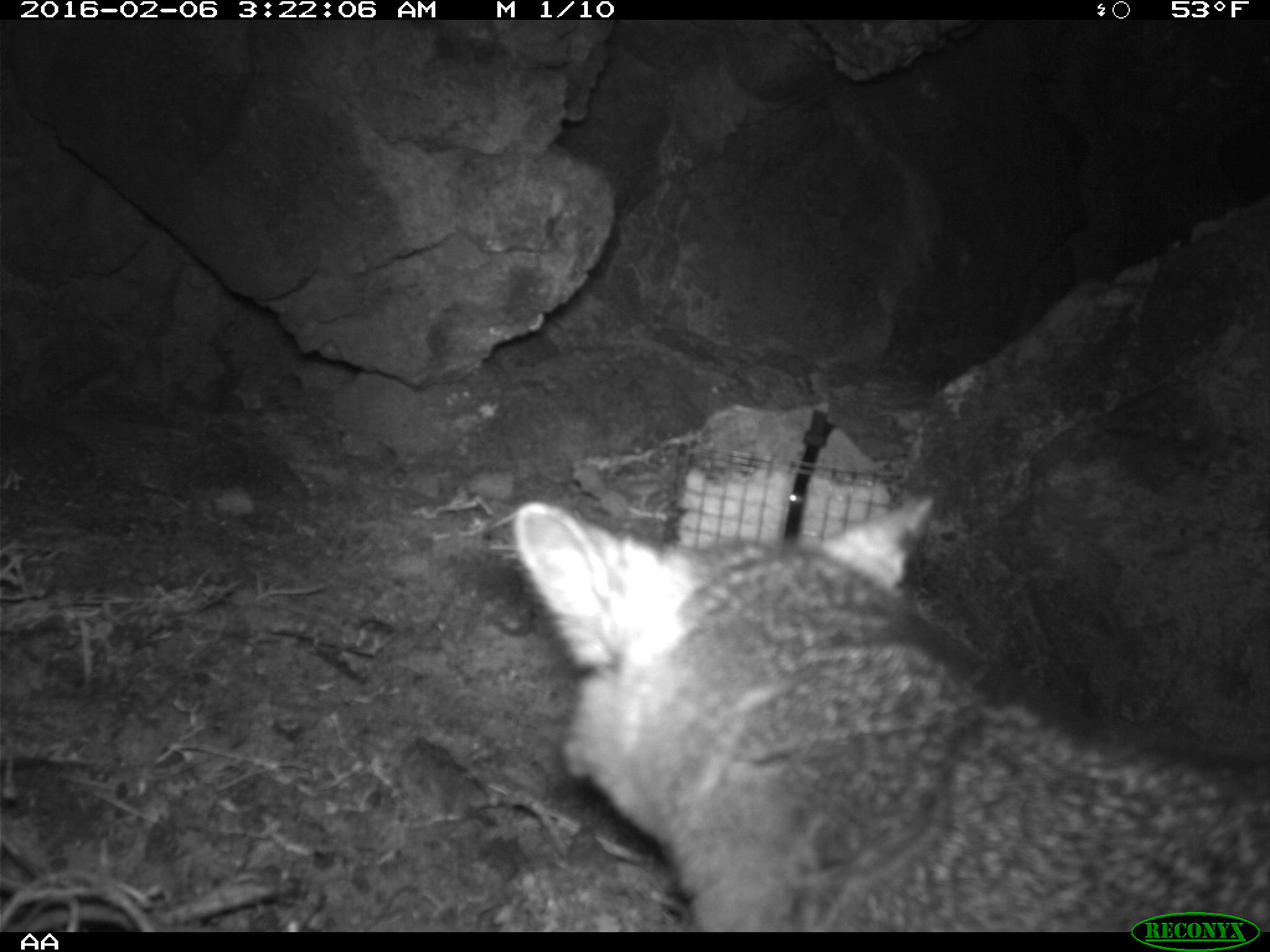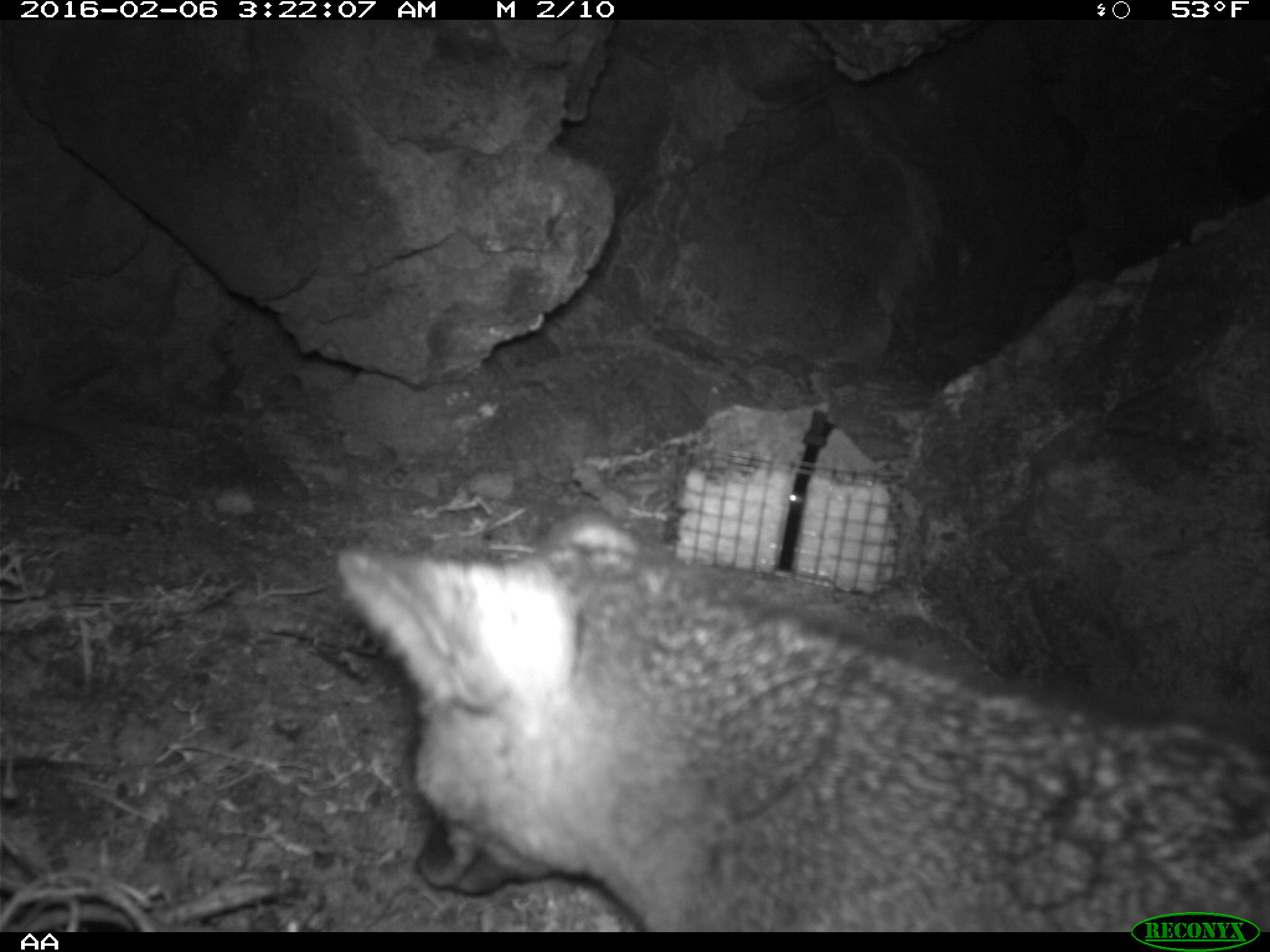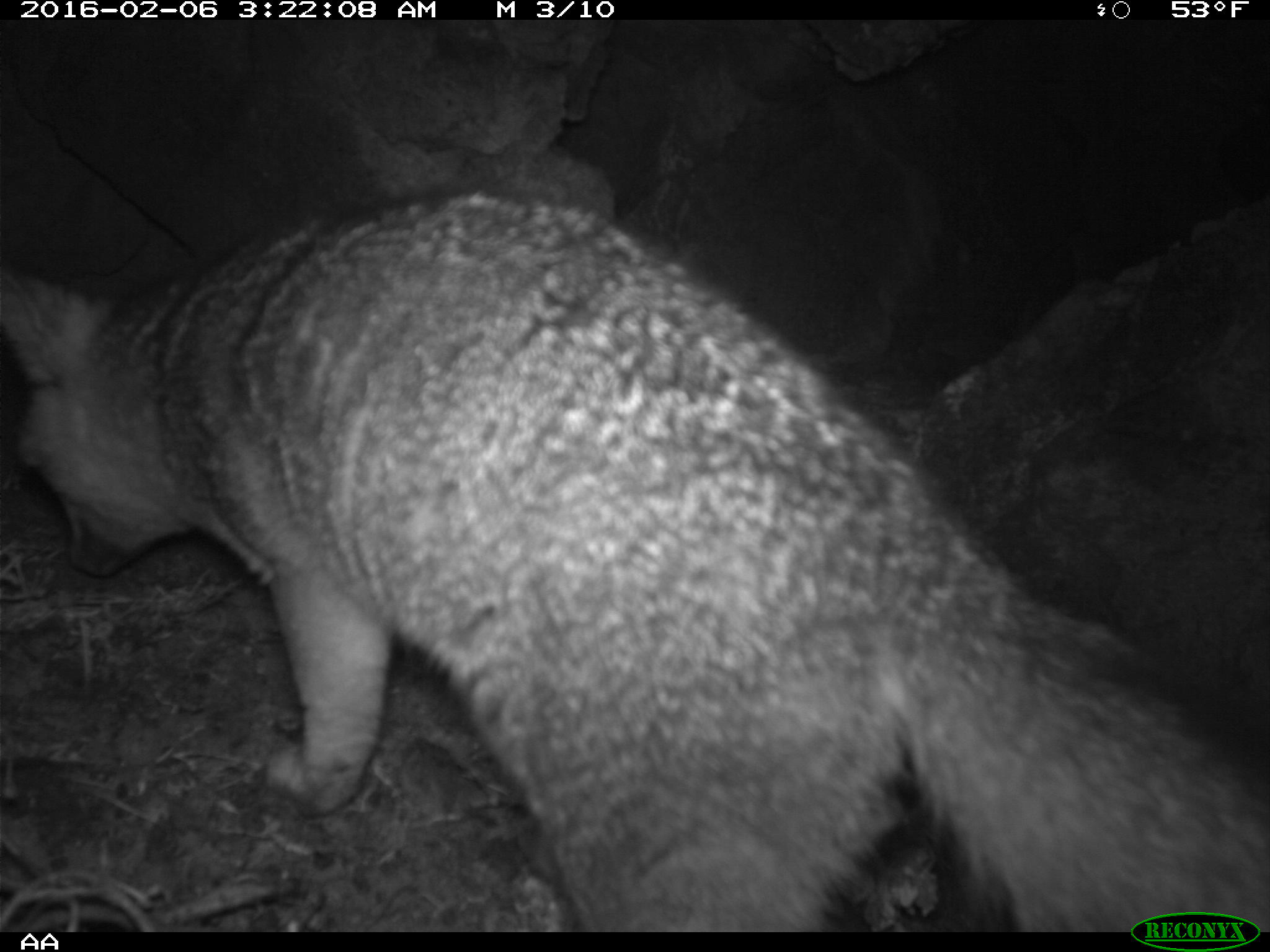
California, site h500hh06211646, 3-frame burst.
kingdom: Animalia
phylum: Chordata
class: Mammalia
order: Carnivora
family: Canidae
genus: Urocyon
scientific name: Urocyon littoralis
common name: island fox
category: fox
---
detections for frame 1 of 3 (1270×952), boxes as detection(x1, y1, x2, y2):
fox: detection(510, 493, 1269, 932)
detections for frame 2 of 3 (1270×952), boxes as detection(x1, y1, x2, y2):
fox: detection(335, 508, 1269, 932)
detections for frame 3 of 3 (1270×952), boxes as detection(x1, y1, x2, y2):
fox: detection(0, 187, 1269, 932)